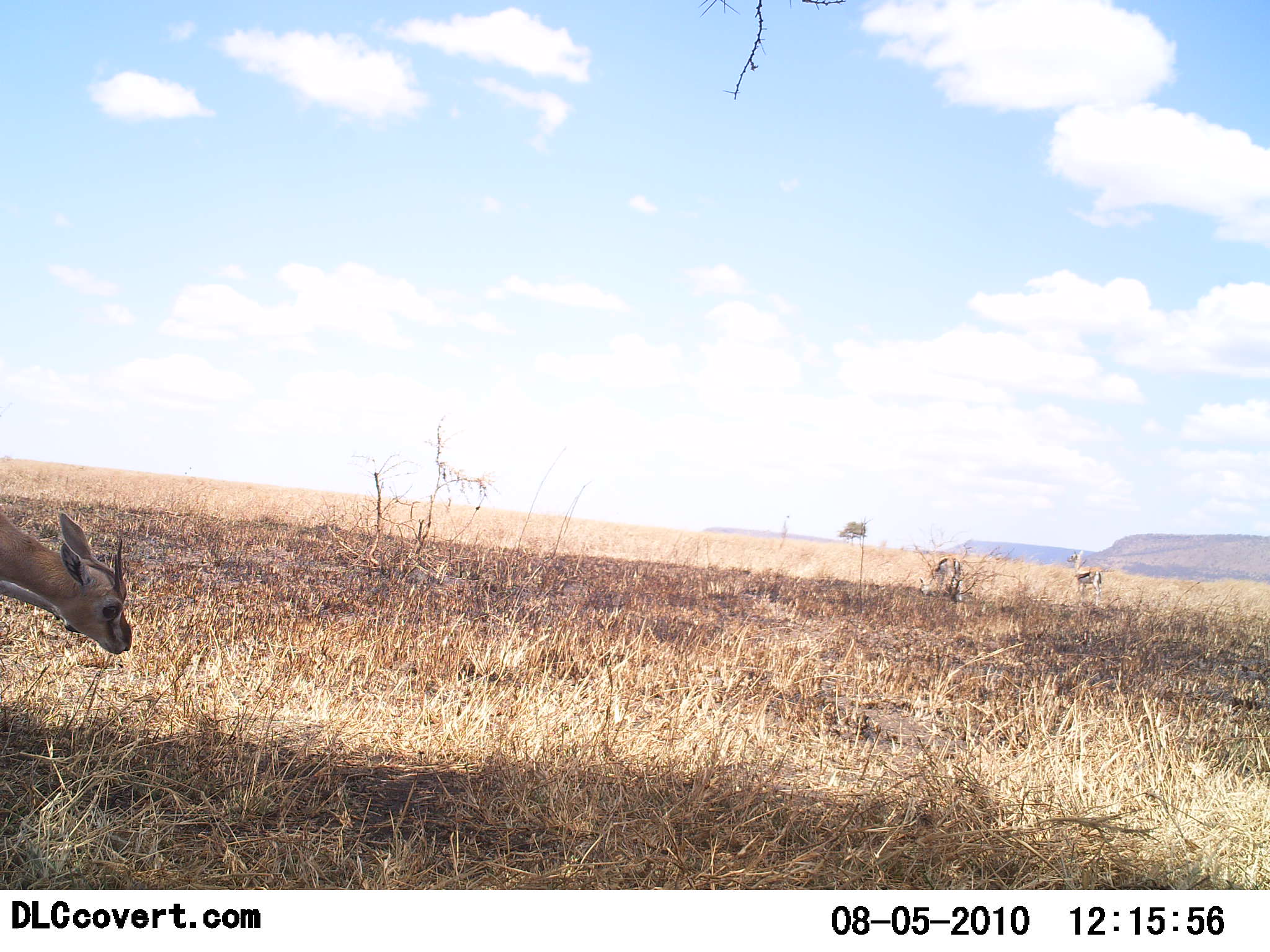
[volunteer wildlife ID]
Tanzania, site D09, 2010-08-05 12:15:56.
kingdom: Animalia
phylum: Chordata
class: Mammalia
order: Artiodactyla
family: Bovidae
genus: Eudorcas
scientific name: Eudorcas thomsonii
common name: thomson's gazelle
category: gazellethomsons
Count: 3.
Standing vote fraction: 56%.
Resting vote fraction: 0%.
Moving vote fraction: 25%.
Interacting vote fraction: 0%.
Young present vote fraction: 0%.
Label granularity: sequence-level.